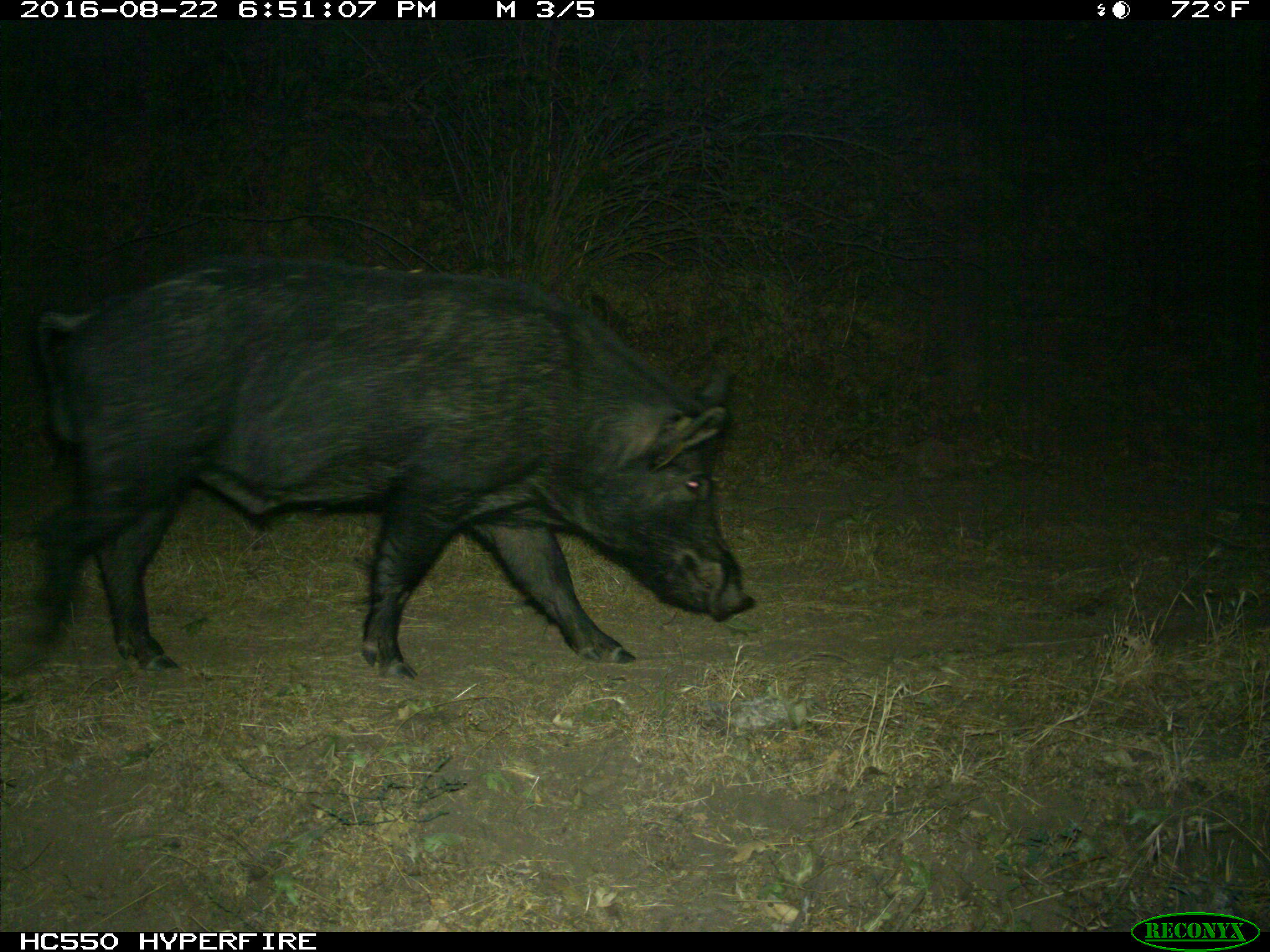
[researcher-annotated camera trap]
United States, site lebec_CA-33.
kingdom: Animalia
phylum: Chordata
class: Mammalia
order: Artiodactyla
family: Suidae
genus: Sus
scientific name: Sus scrofa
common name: wild boar